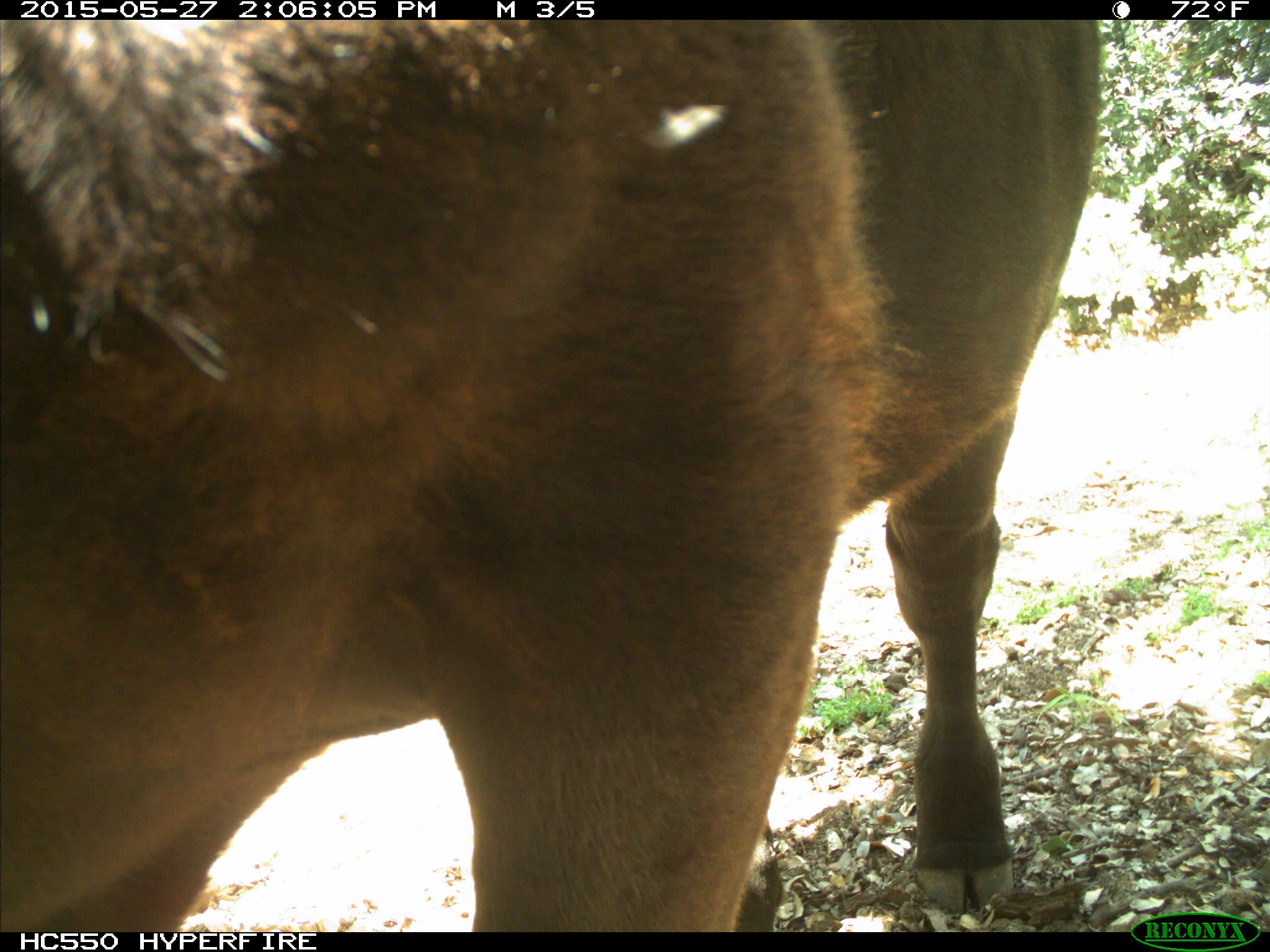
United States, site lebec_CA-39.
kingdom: Animalia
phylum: Chordata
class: Mammalia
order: Artiodactyla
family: Bovidae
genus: Bos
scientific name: Bos taurus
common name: domestic cow